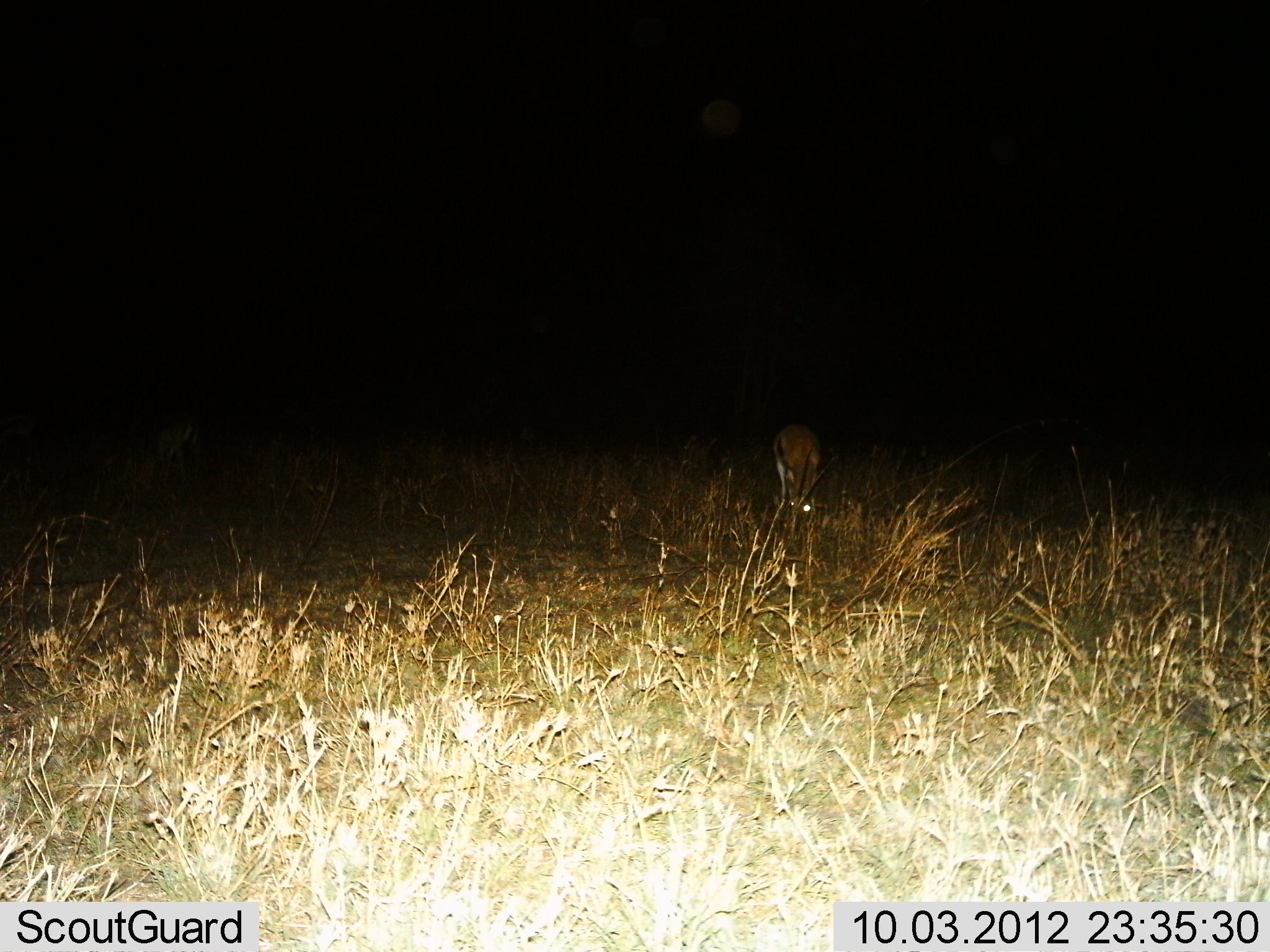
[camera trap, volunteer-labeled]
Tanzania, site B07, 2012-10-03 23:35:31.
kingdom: Animalia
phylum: Chordata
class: Mammalia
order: Artiodactyla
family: Bovidae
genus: Eudorcas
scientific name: Eudorcas thomsonii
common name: thomson's gazelle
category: gazellethomsons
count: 1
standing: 30%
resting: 0%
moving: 0%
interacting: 0%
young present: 0%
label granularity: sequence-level